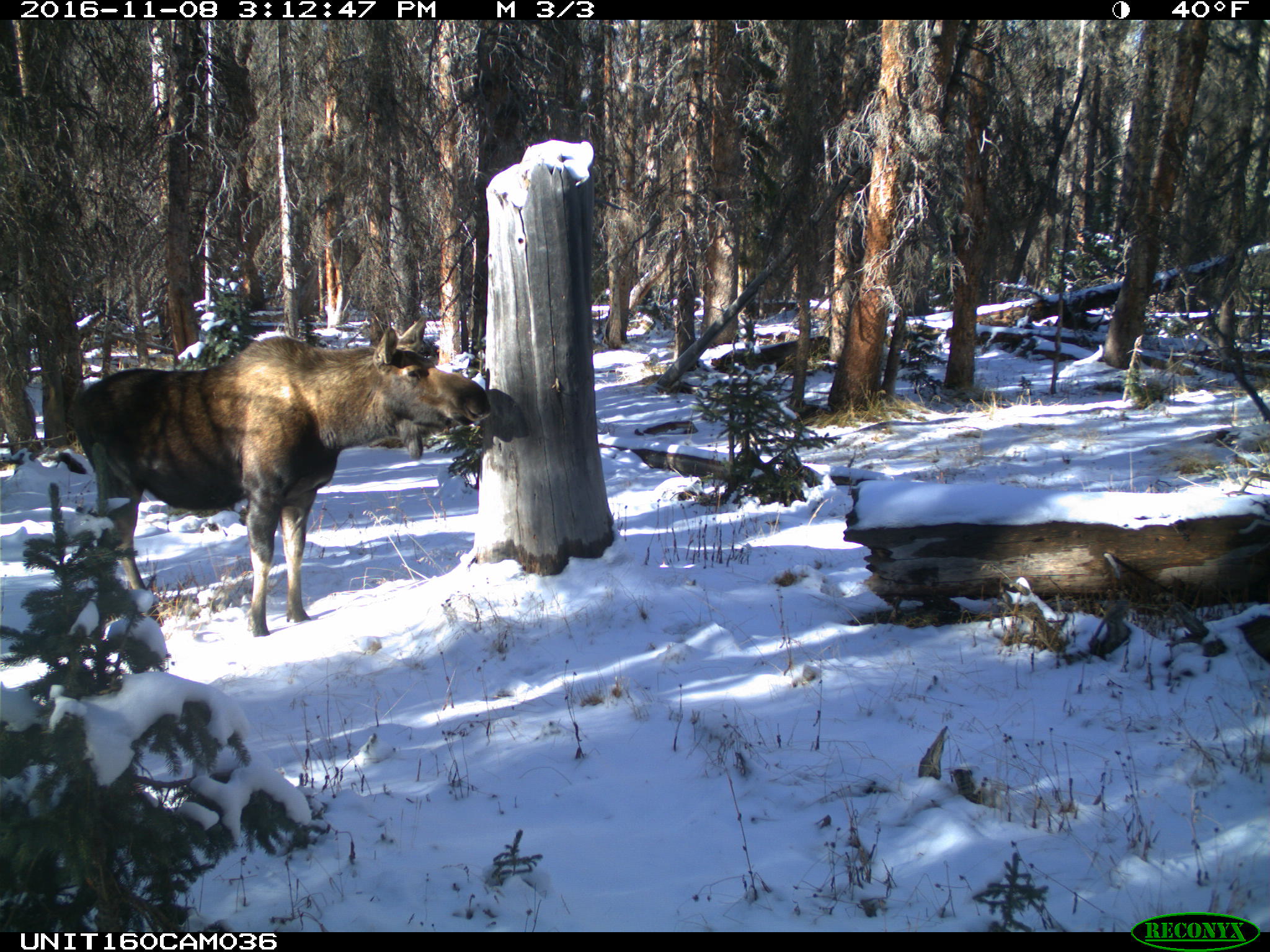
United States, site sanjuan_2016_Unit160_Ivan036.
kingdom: Animalia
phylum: Chordata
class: Mammalia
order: Artiodactyla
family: Cervidae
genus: Alces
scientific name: Alces alces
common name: moose